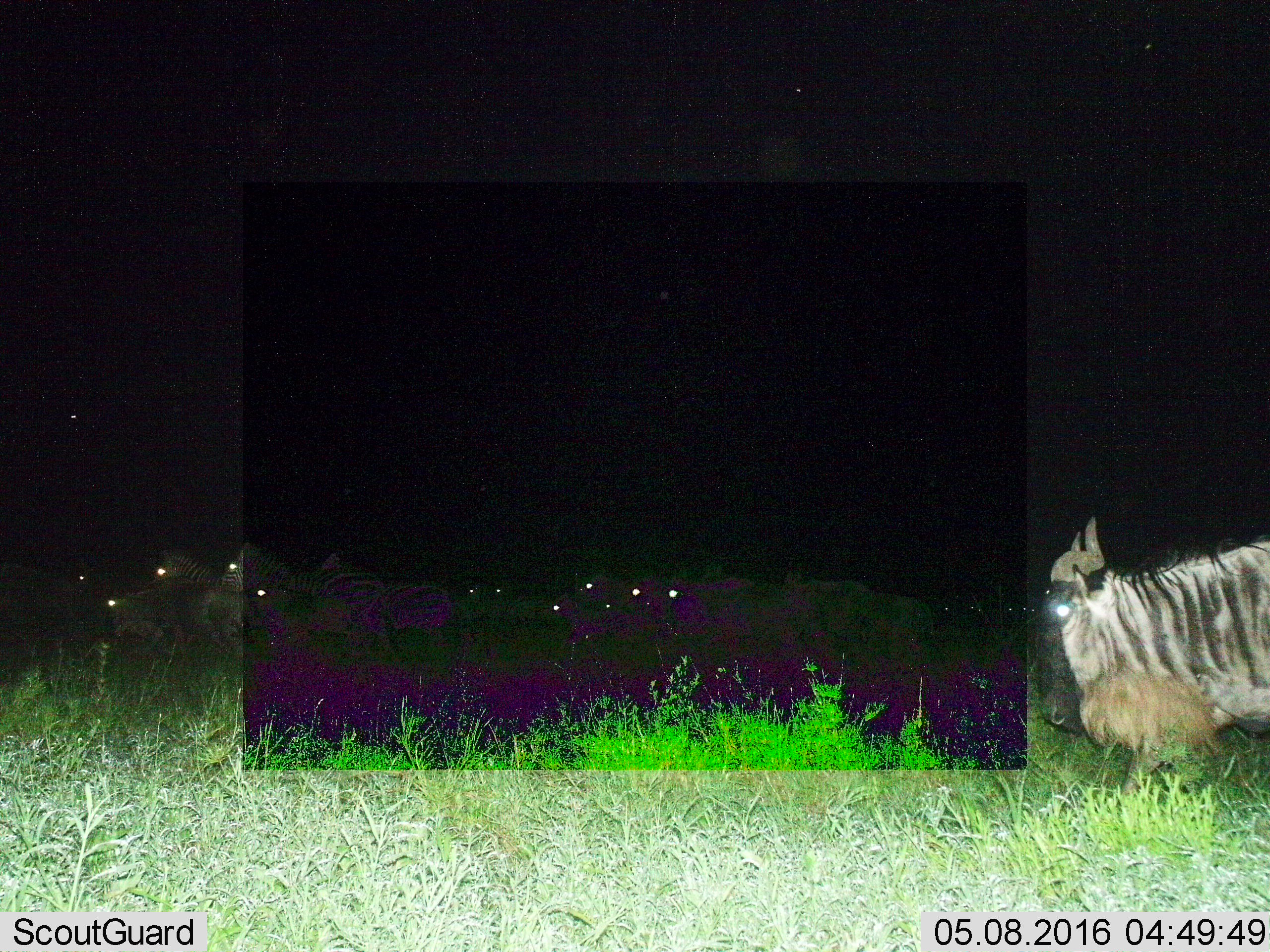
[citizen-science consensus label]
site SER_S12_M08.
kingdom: Animalia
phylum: Chordata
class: Mammalia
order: Artiodactyla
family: Bovidae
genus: Connochaetes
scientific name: Connochaetes taurinus taurinus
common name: blue wildebeest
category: wildebeestblue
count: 8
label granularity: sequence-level